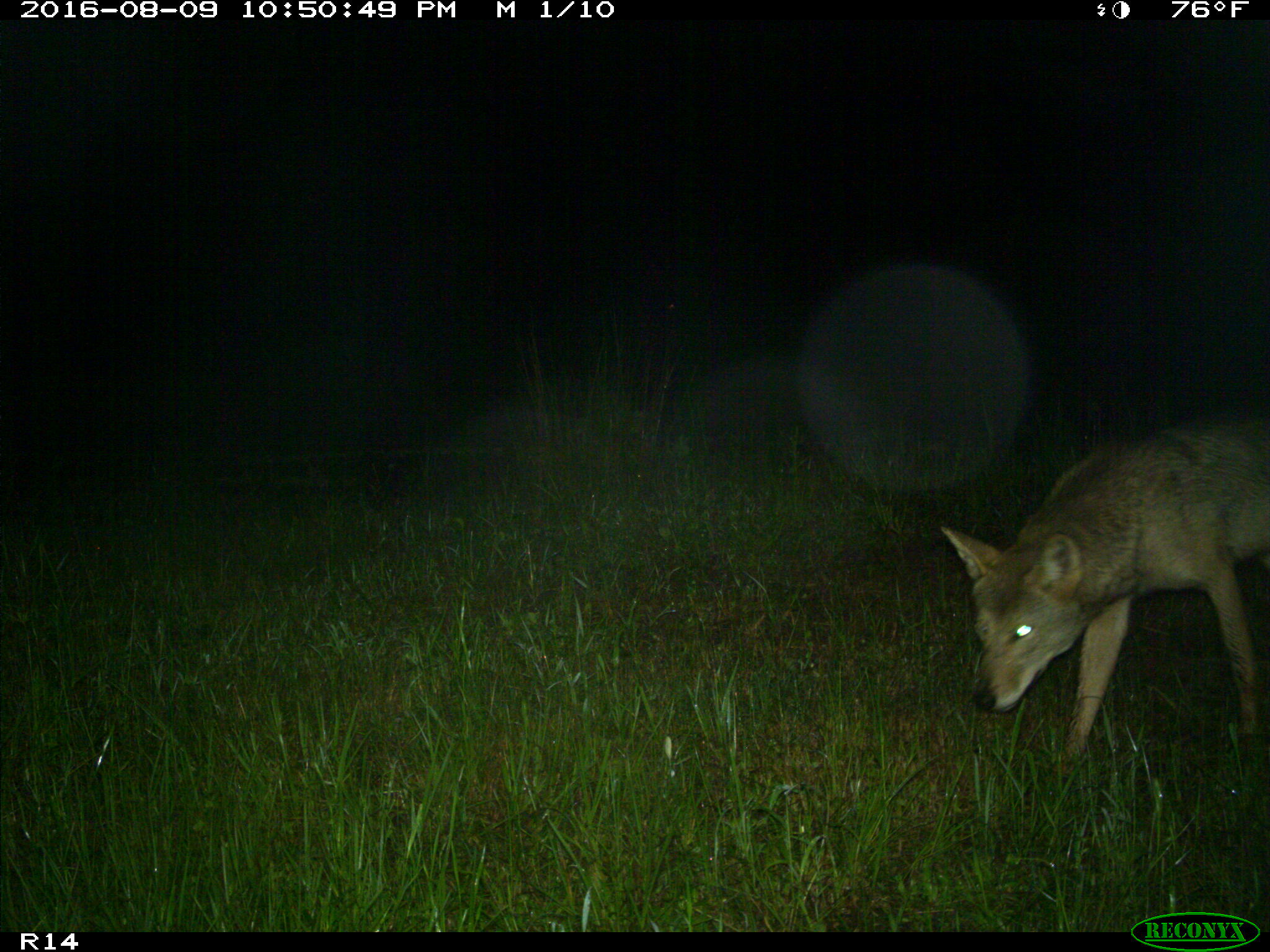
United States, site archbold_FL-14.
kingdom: Animalia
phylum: Chordata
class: Mammalia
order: Carnivora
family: Canidae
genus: Canis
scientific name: Canis latrans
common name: coyote